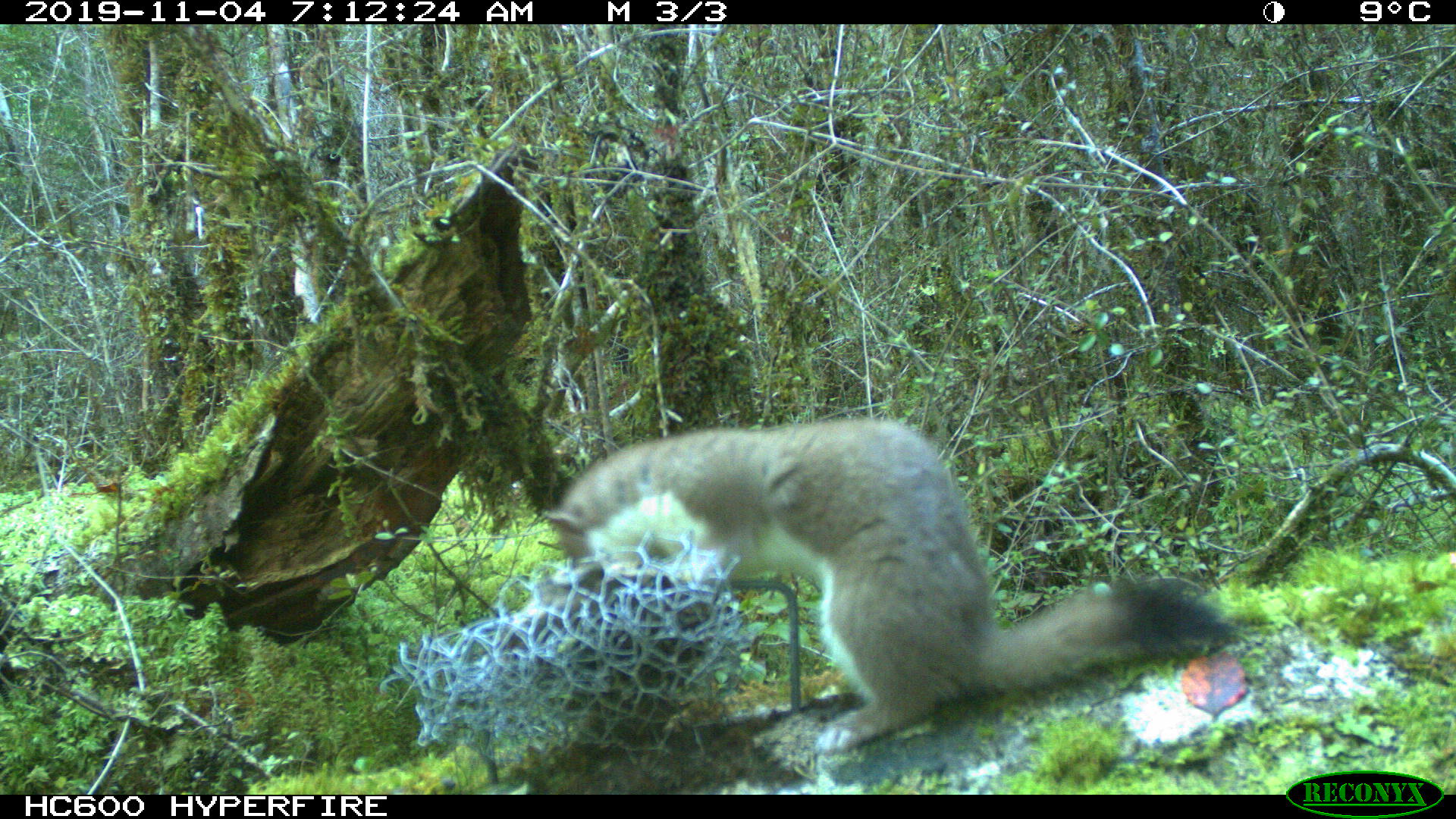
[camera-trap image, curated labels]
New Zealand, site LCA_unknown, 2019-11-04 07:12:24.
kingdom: Animalia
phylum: Chordata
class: Mammalia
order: Carnivora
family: Mustelidae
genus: Mustela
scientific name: Mustela erminea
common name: stoat